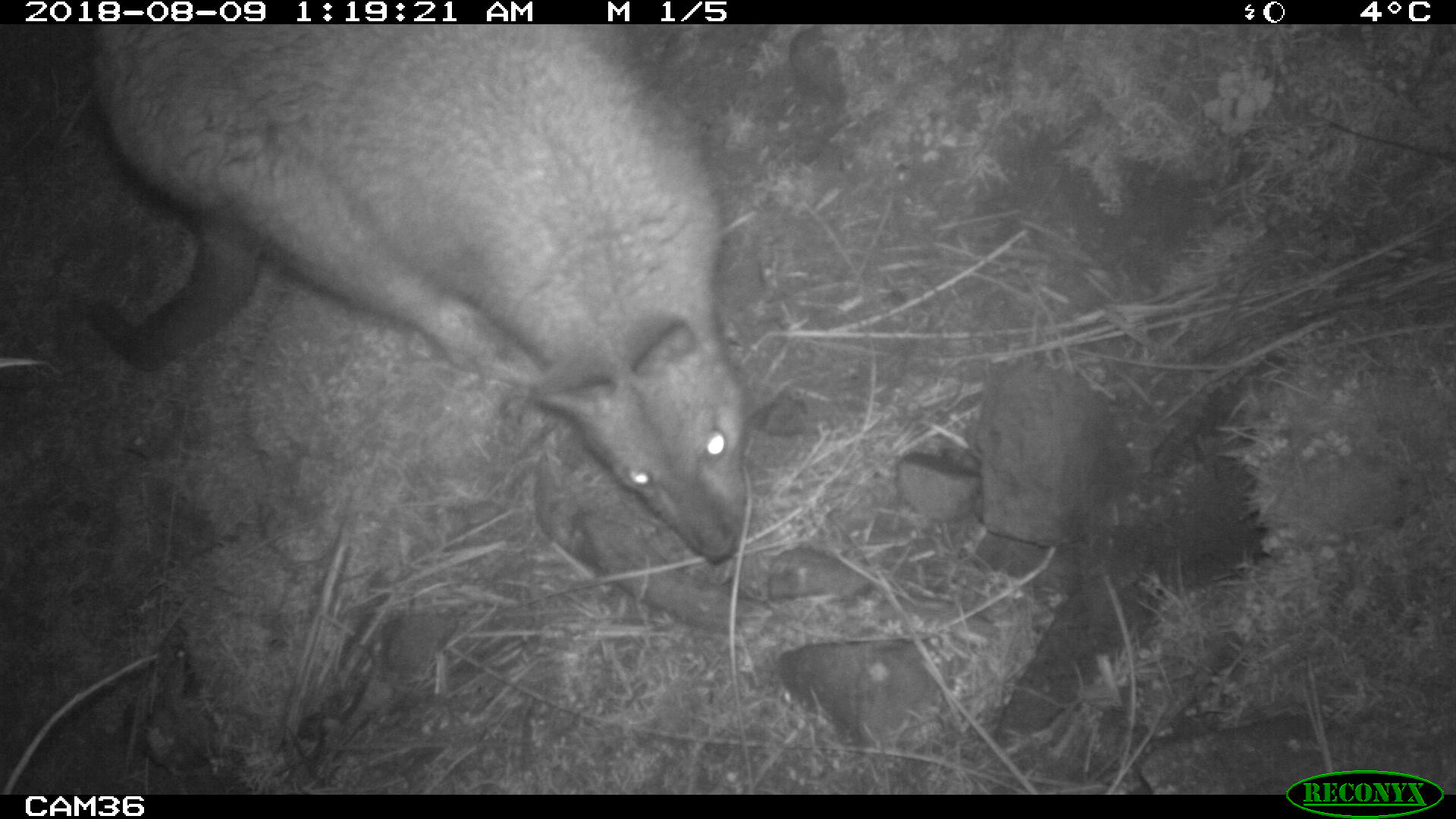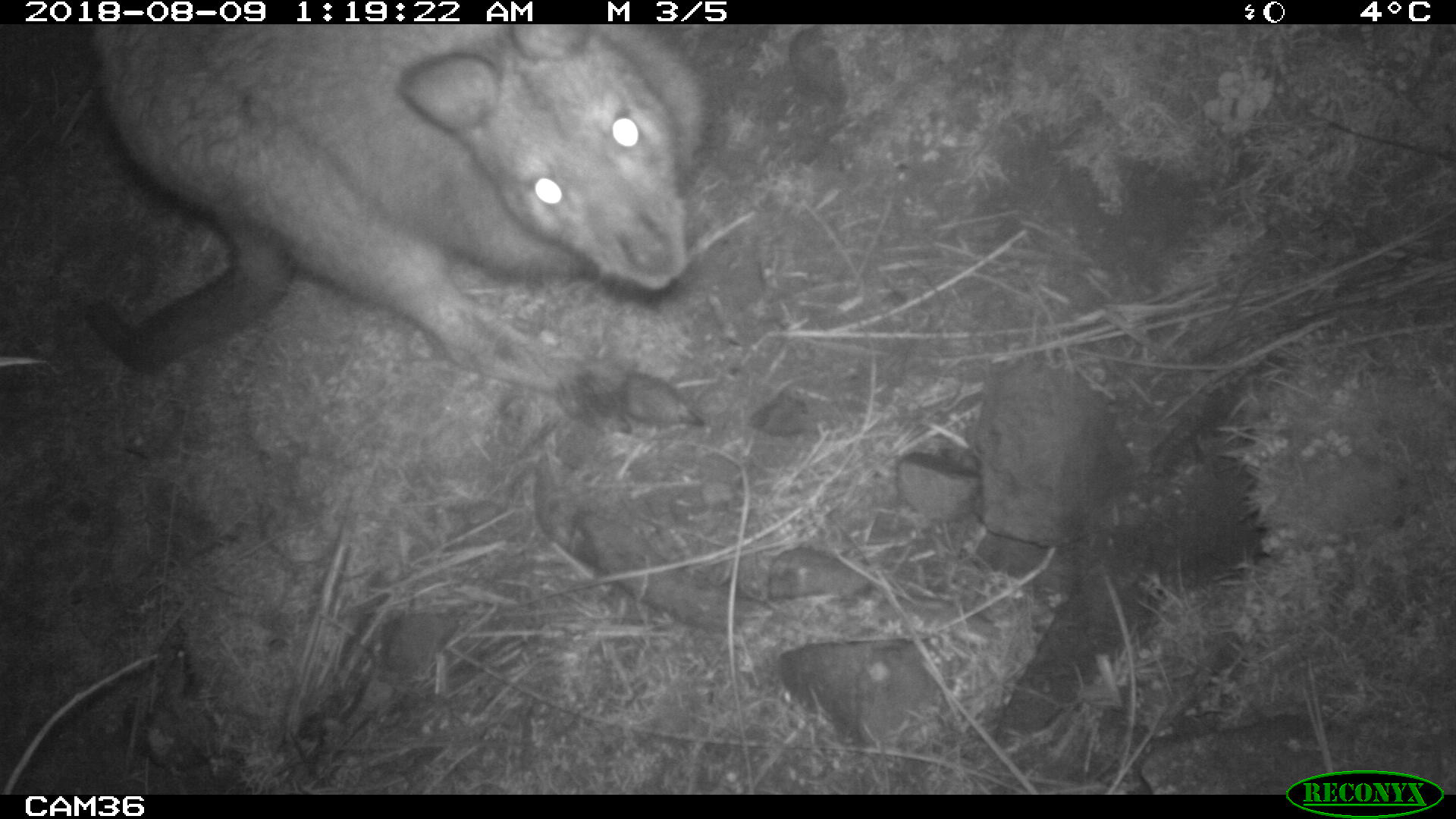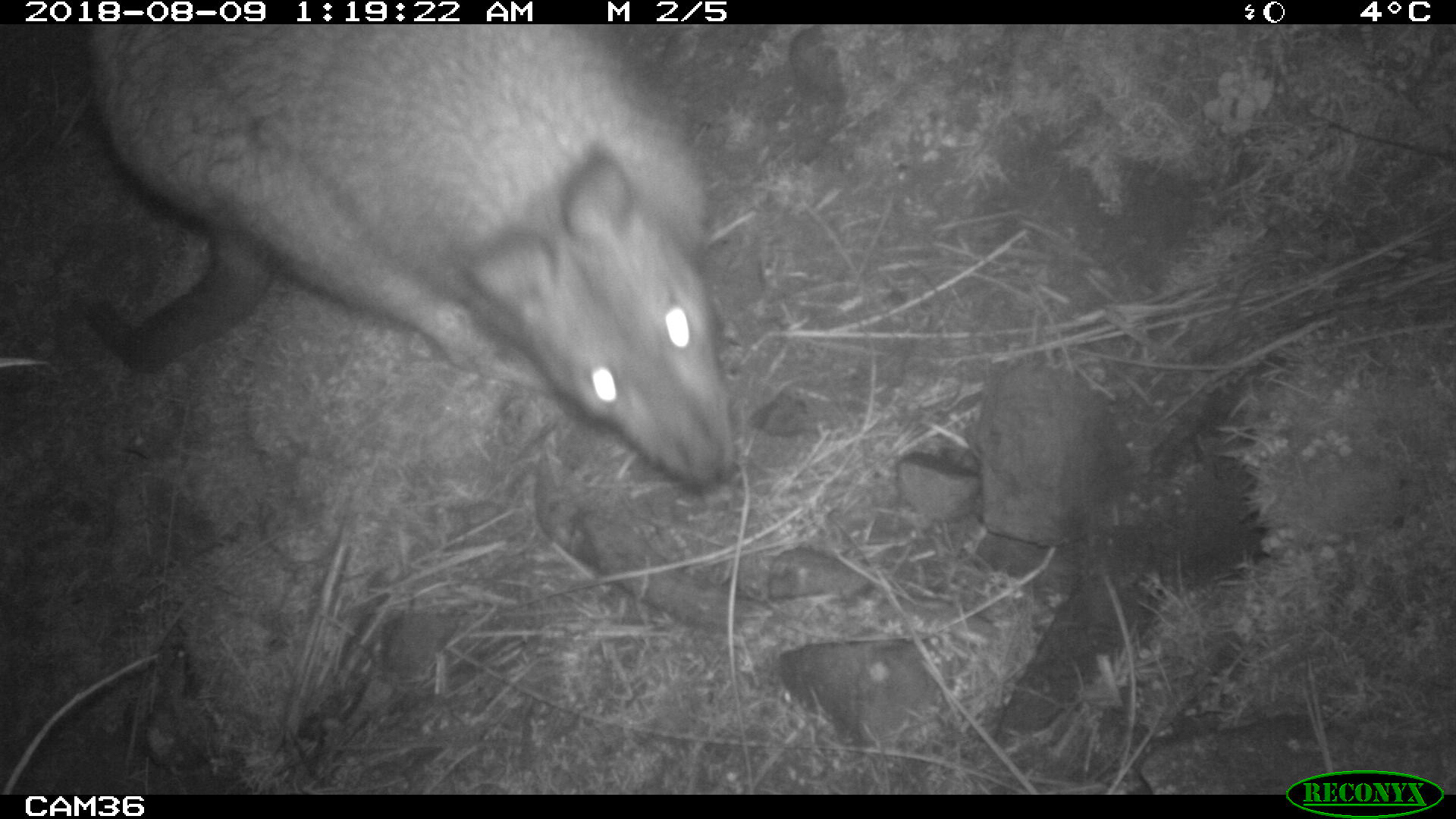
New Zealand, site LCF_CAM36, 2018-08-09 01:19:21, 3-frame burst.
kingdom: Animalia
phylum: Chordata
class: Mammalia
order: Diprotodontia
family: Macropodidae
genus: Notamacropus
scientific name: Notamacropus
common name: wallaby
Wallaby (Notamacropus).